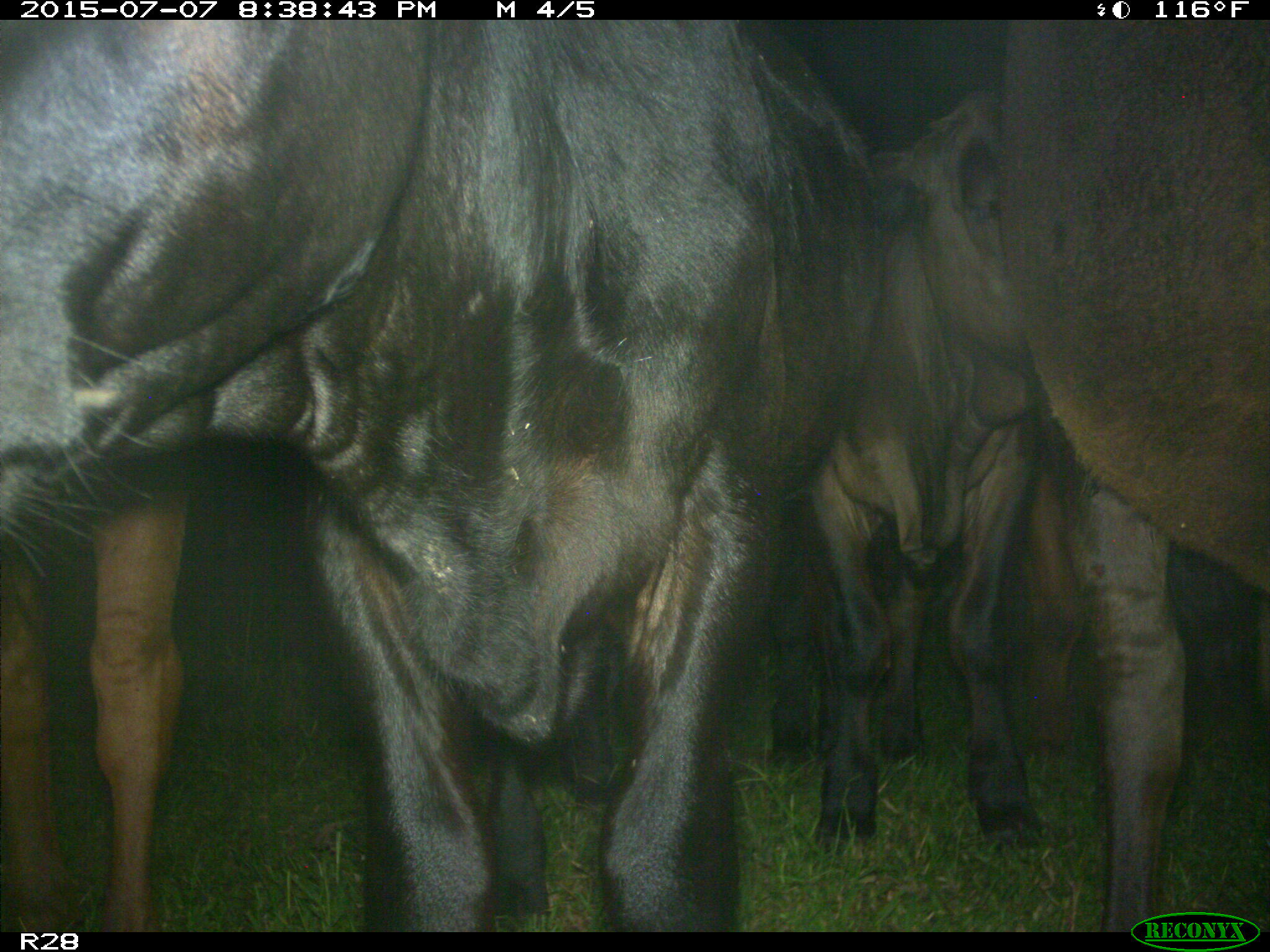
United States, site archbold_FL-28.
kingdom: Animalia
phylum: Chordata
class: Mammalia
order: Artiodactyla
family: Bovidae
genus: Bos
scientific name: Bos taurus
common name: domestic cow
Bos taurus (domestic cow).